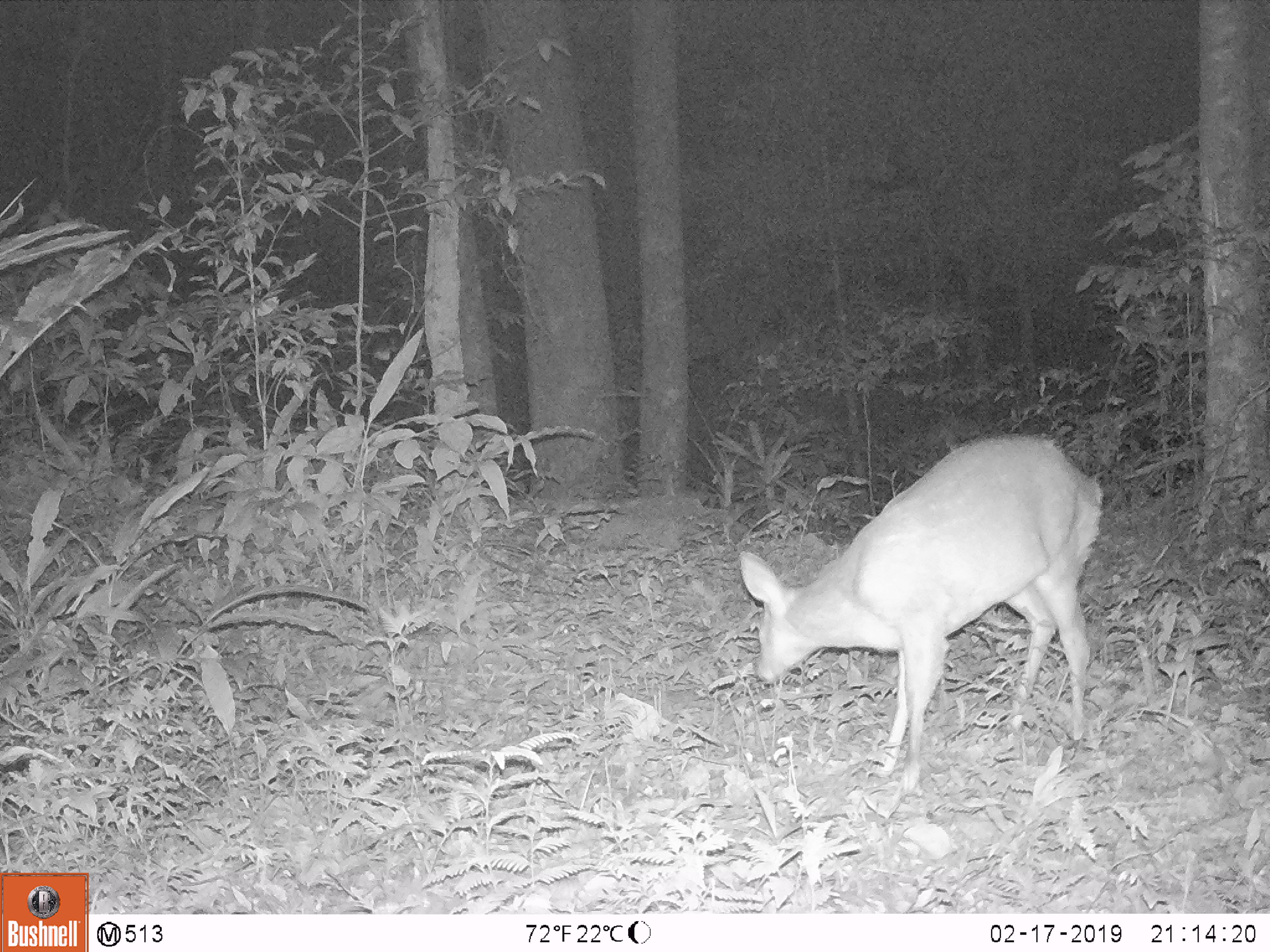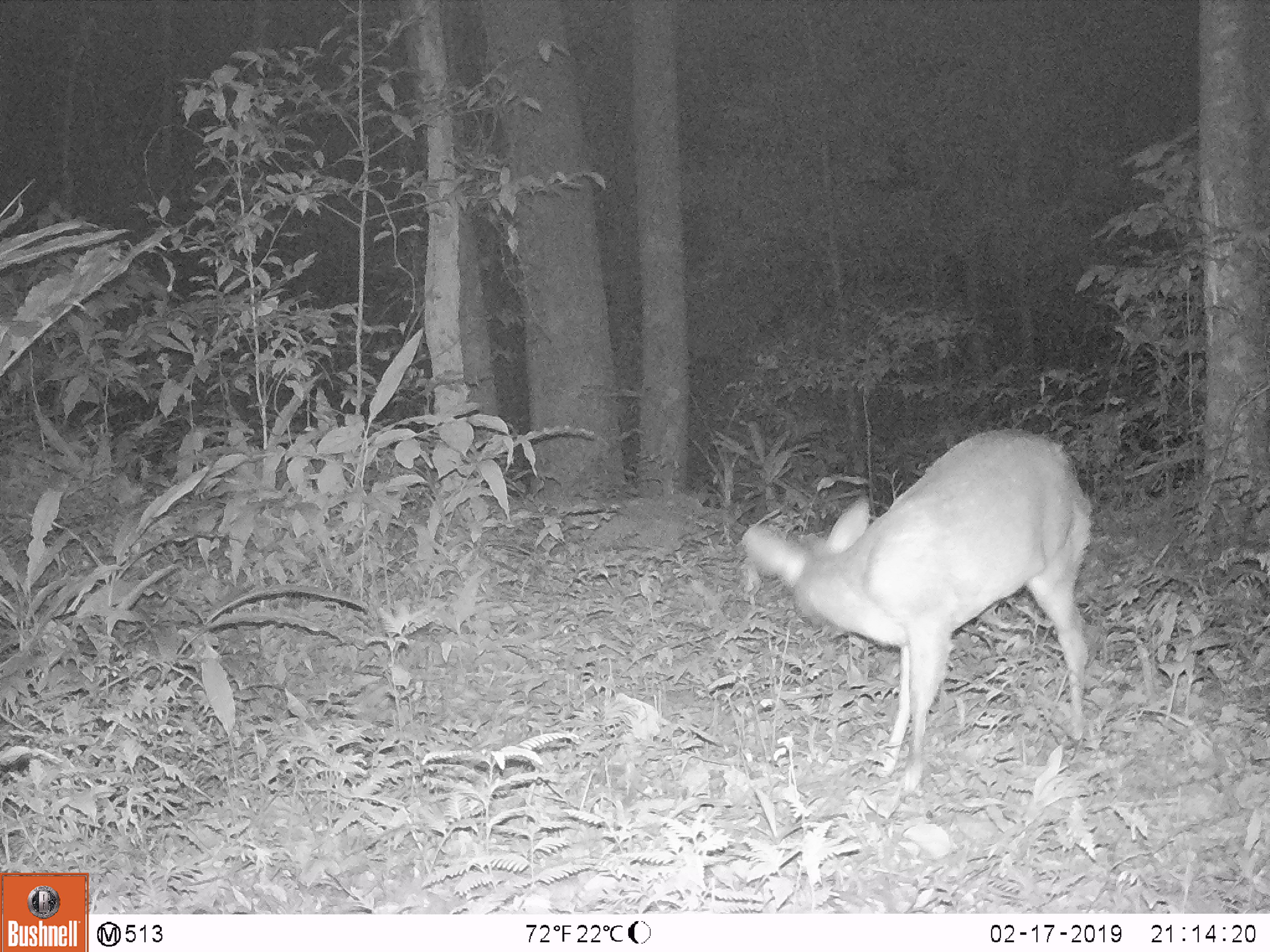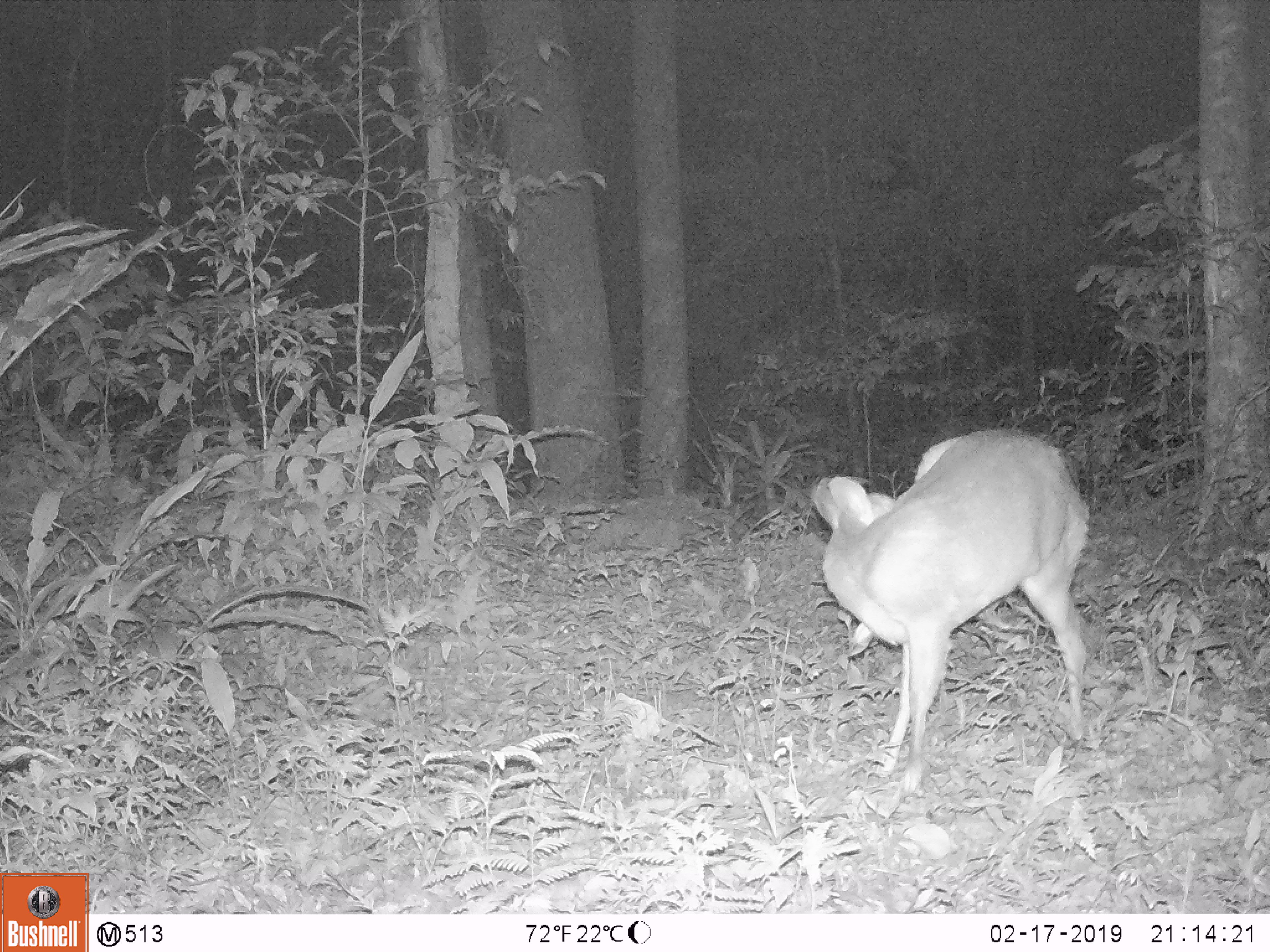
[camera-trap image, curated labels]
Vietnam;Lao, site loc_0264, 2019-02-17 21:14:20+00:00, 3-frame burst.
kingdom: Animalia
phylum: Chordata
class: Mammalia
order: Artiodactyla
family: Cervidae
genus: Muntiacus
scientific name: Muntiacus vuquangensis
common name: large-antlered muntjac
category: large antlered muntjac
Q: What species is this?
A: Large antlered muntjac (large-antlered muntjac) (Muntiacus vuquangensis).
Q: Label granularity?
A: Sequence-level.